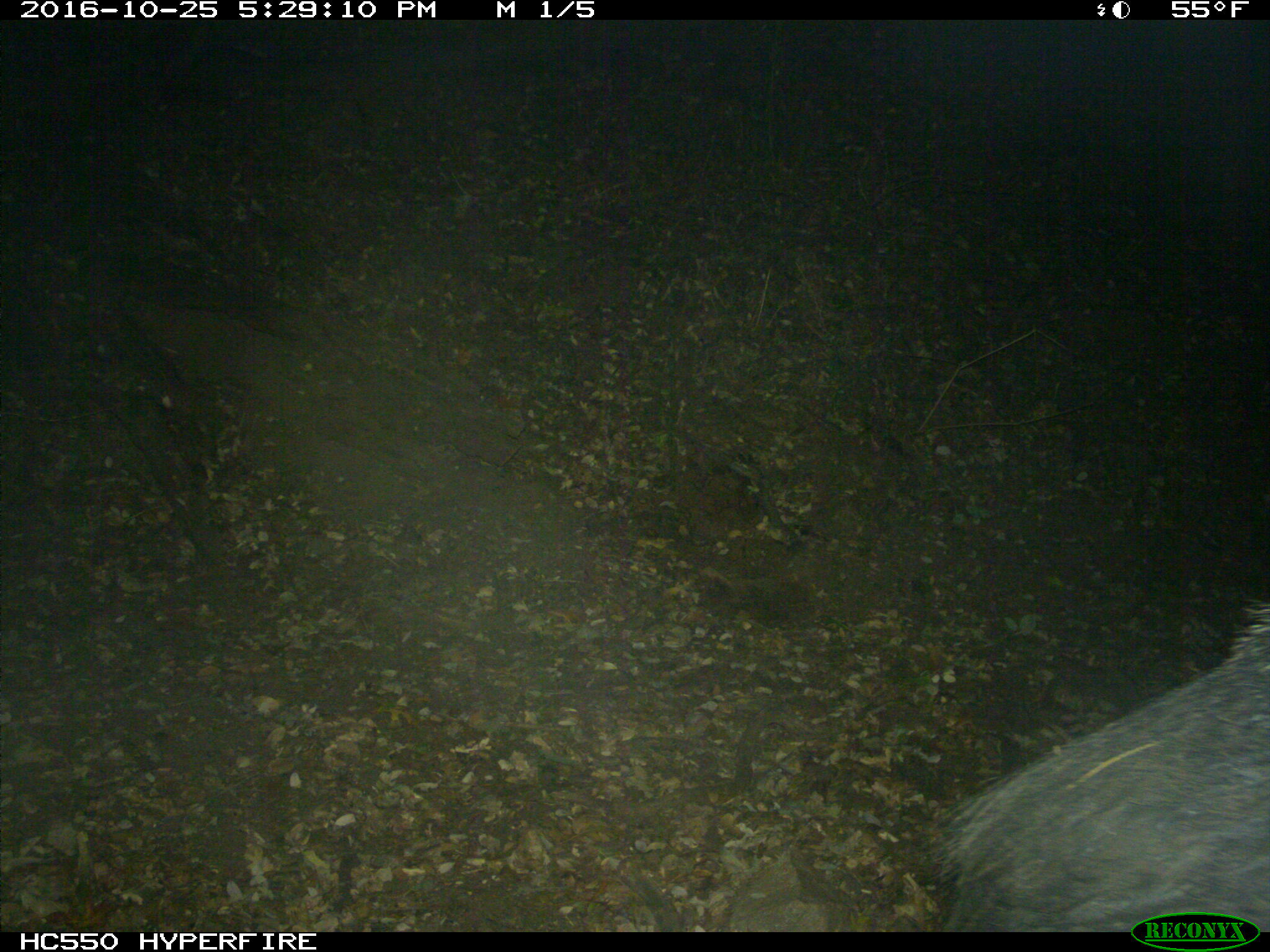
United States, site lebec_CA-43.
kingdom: Animalia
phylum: Chordata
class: Mammalia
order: Artiodactyla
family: Suidae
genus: Sus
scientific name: Sus scrofa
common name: wild boar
Sus scrofa (wild boar).